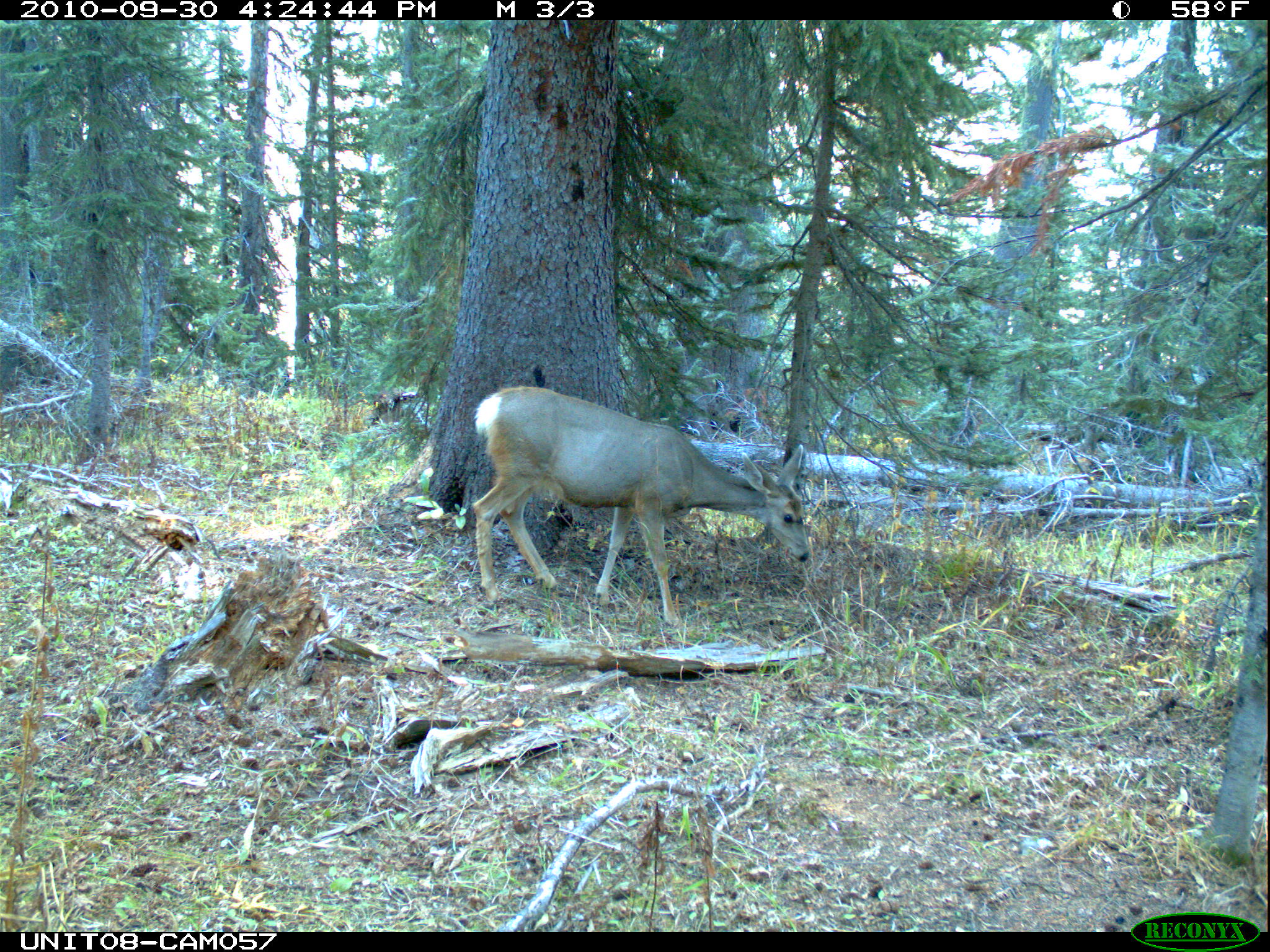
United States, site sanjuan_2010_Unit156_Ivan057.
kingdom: Animalia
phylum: Chordata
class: Mammalia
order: Artiodactyla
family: Cervidae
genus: Odocoileus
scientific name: Odocoileus hemionus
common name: mule deer